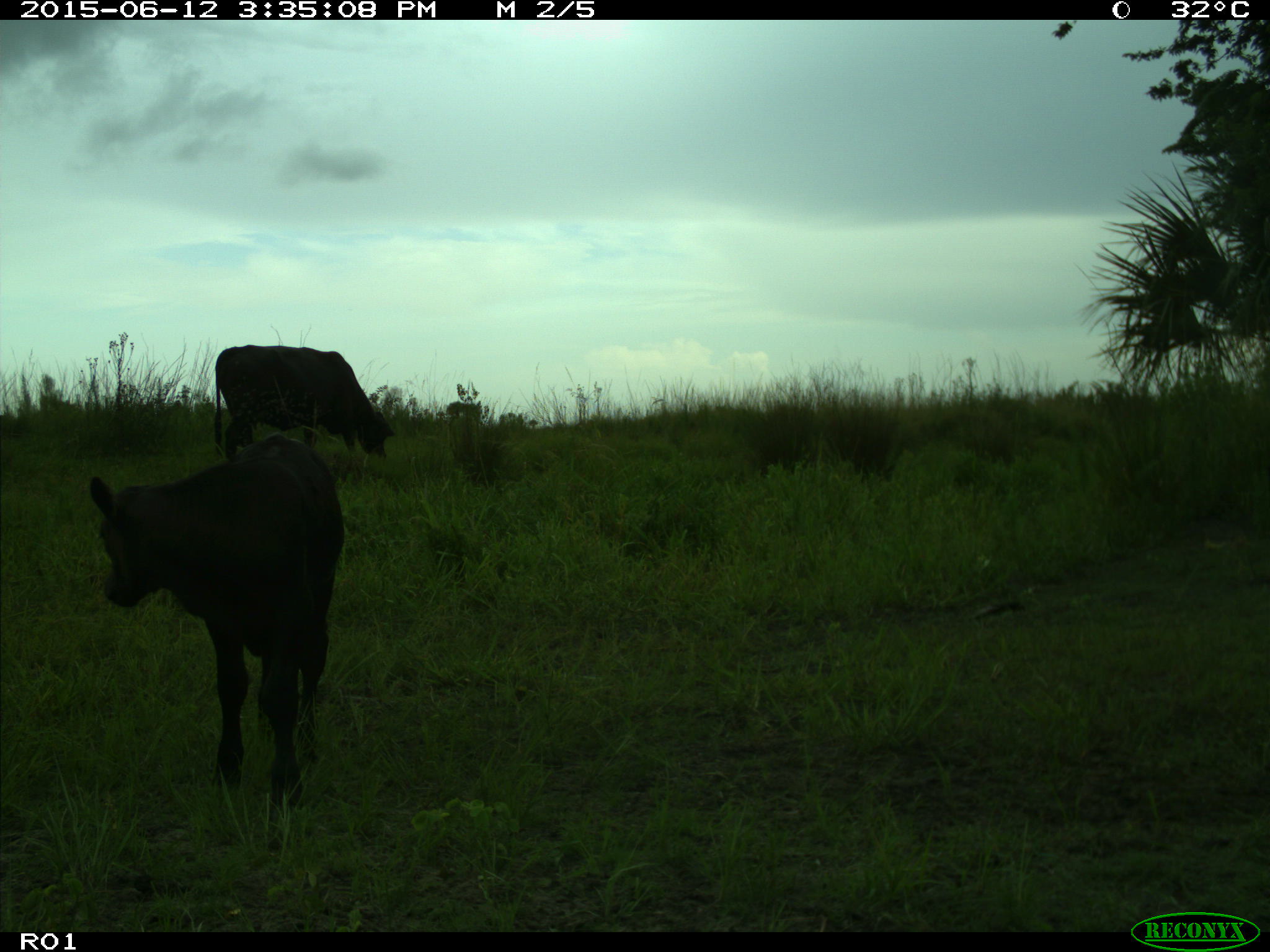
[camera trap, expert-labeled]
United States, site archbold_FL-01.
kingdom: Animalia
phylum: Chordata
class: Mammalia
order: Artiodactyla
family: Bovidae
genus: Bos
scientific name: Bos taurus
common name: domestic cow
Bos taurus (domestic cow).